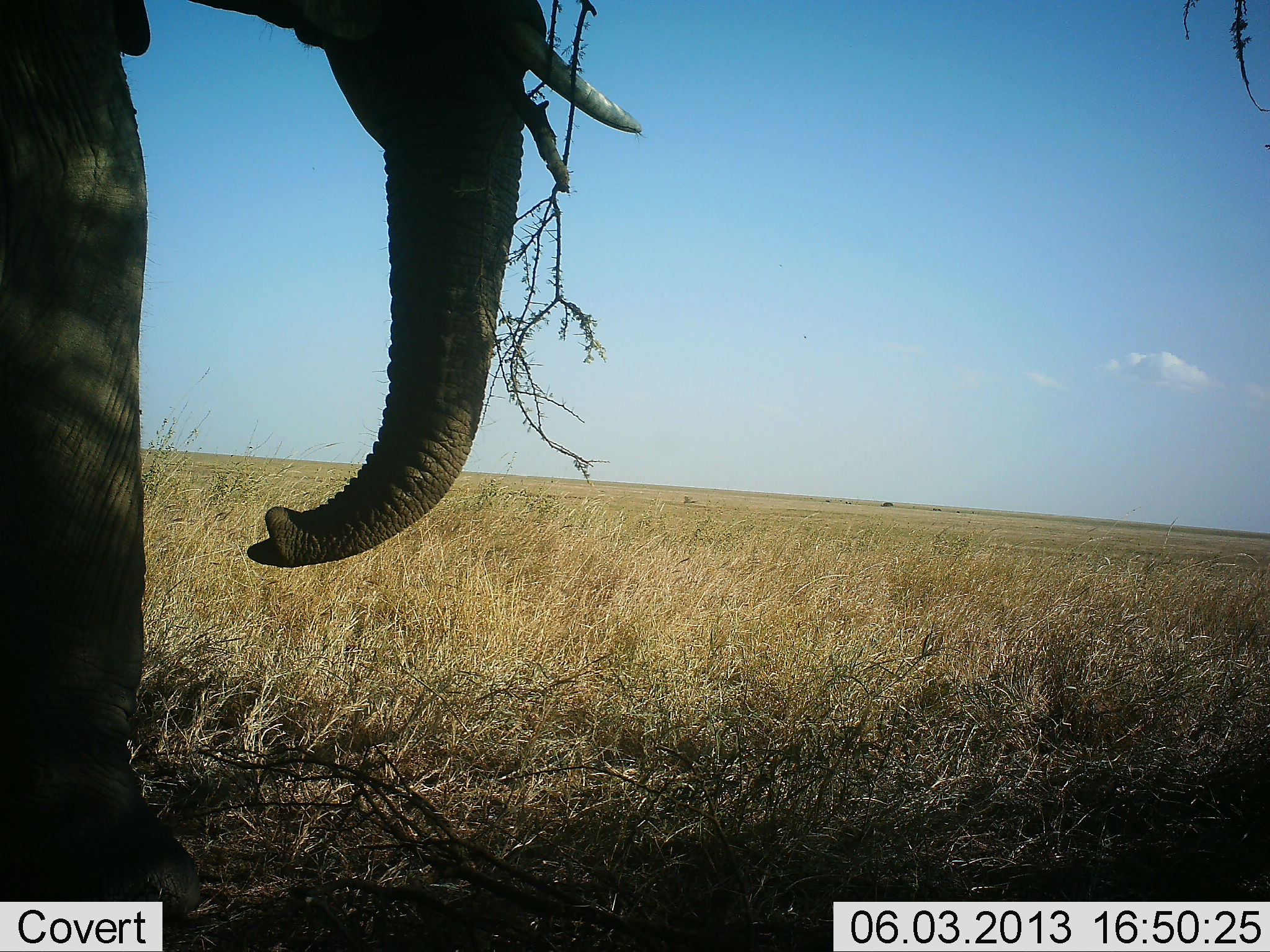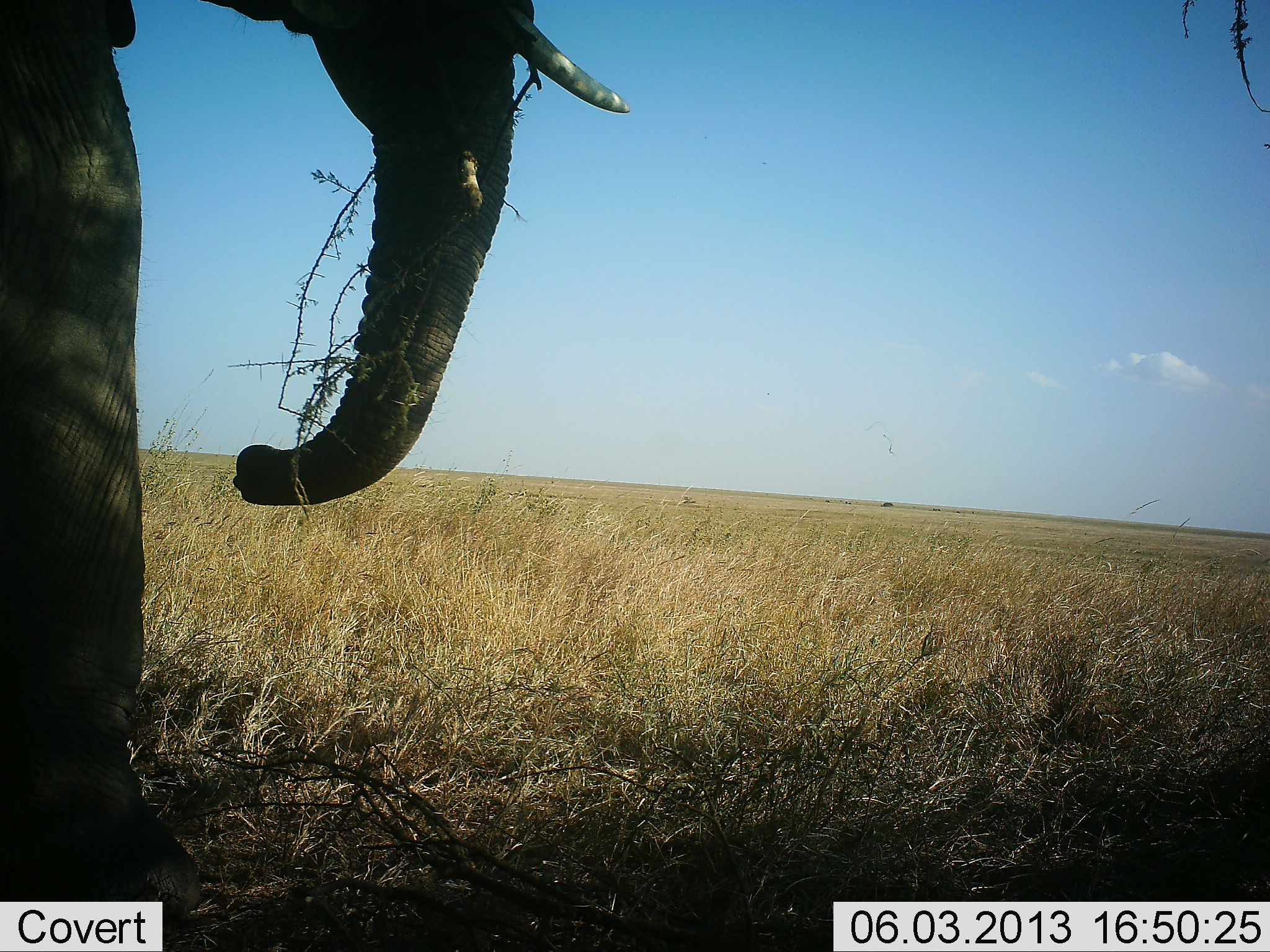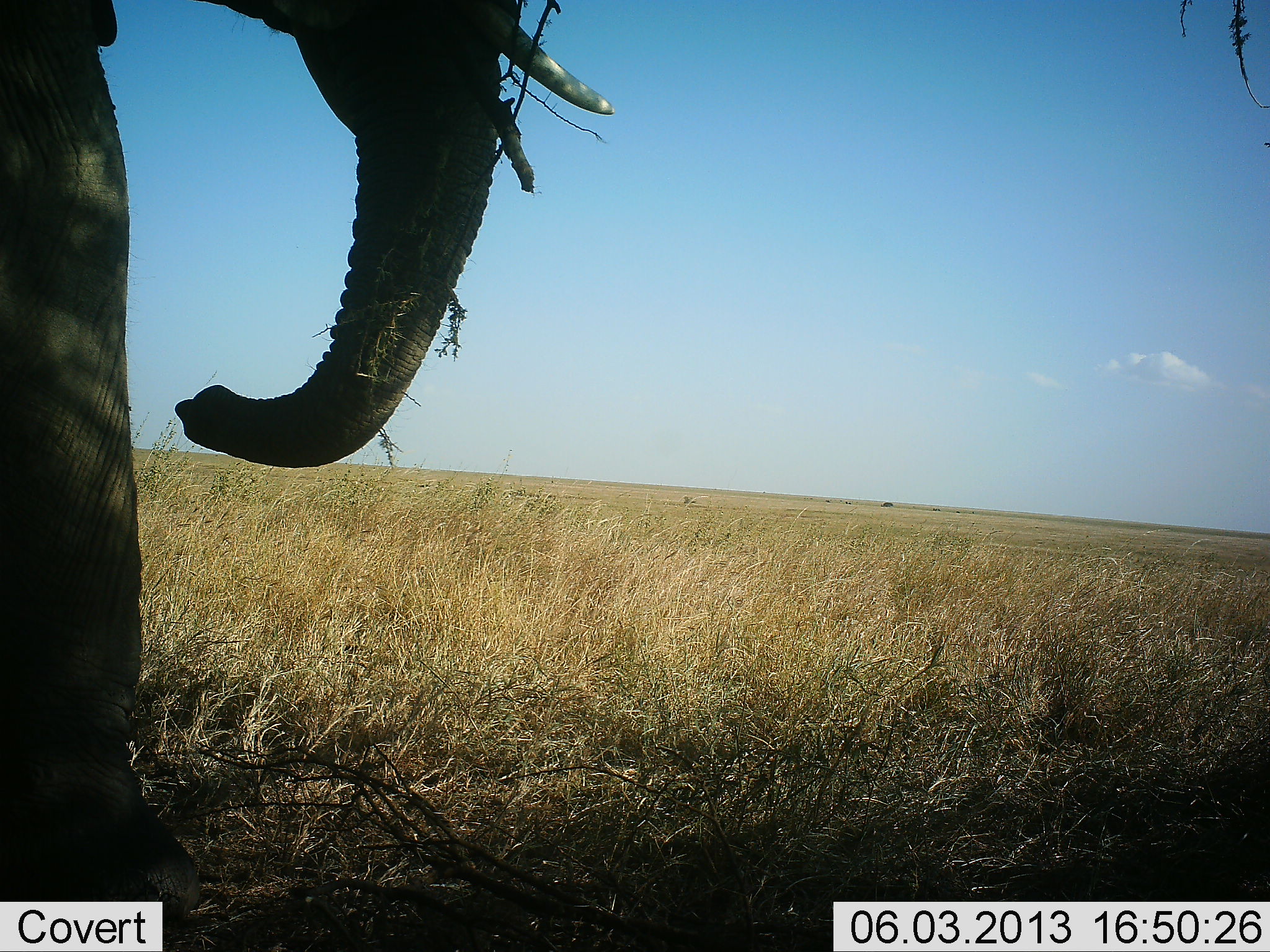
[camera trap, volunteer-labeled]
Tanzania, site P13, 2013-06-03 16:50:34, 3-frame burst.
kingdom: Animalia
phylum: Chordata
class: Mammalia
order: Proboscidea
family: Elephantidae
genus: Loxodonta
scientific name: Loxodonta africana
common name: african bush elephant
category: elephant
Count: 1.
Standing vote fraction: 46%.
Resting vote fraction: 0%.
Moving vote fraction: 11%.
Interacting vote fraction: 0%.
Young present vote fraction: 0%.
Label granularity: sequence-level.